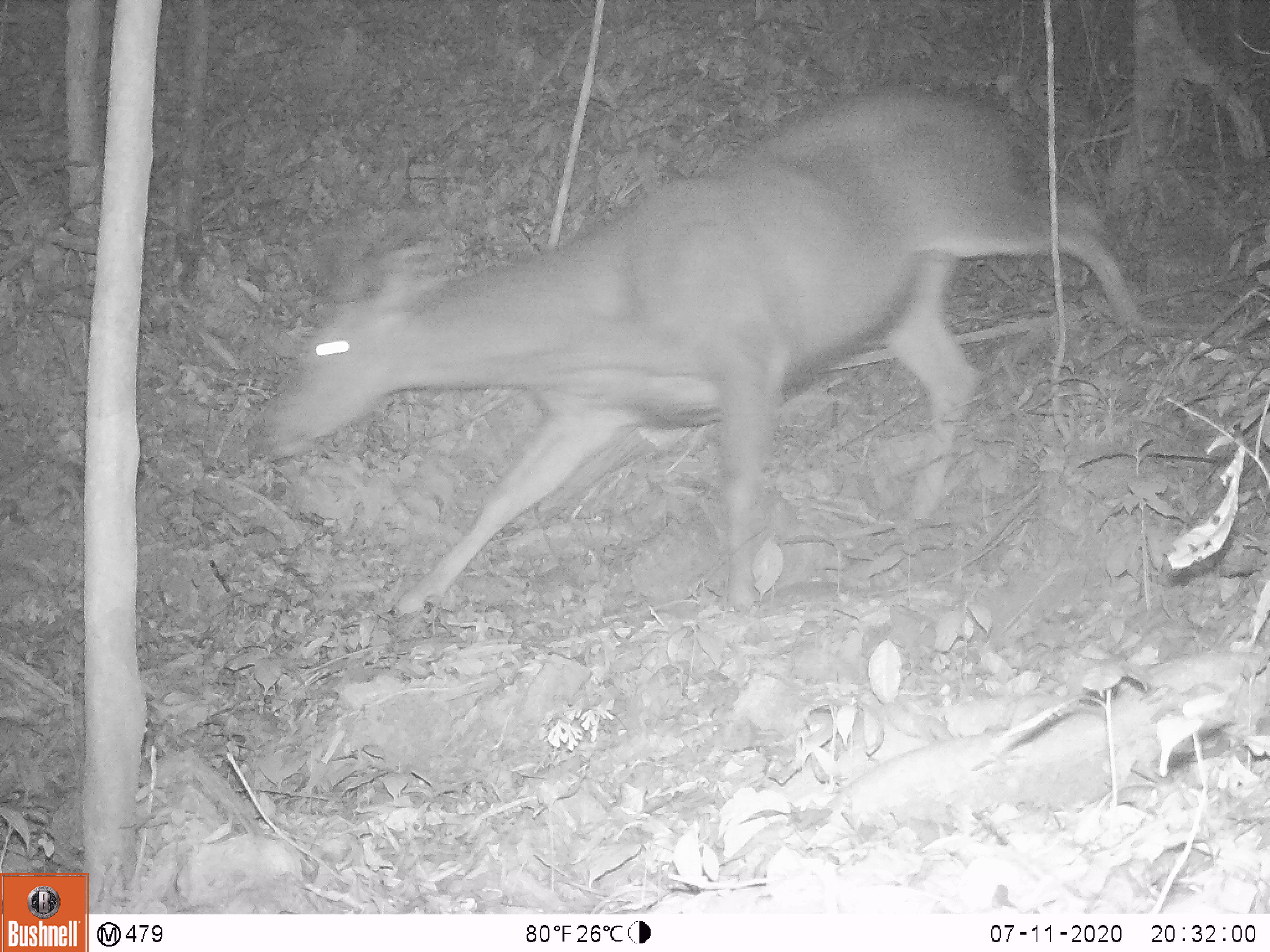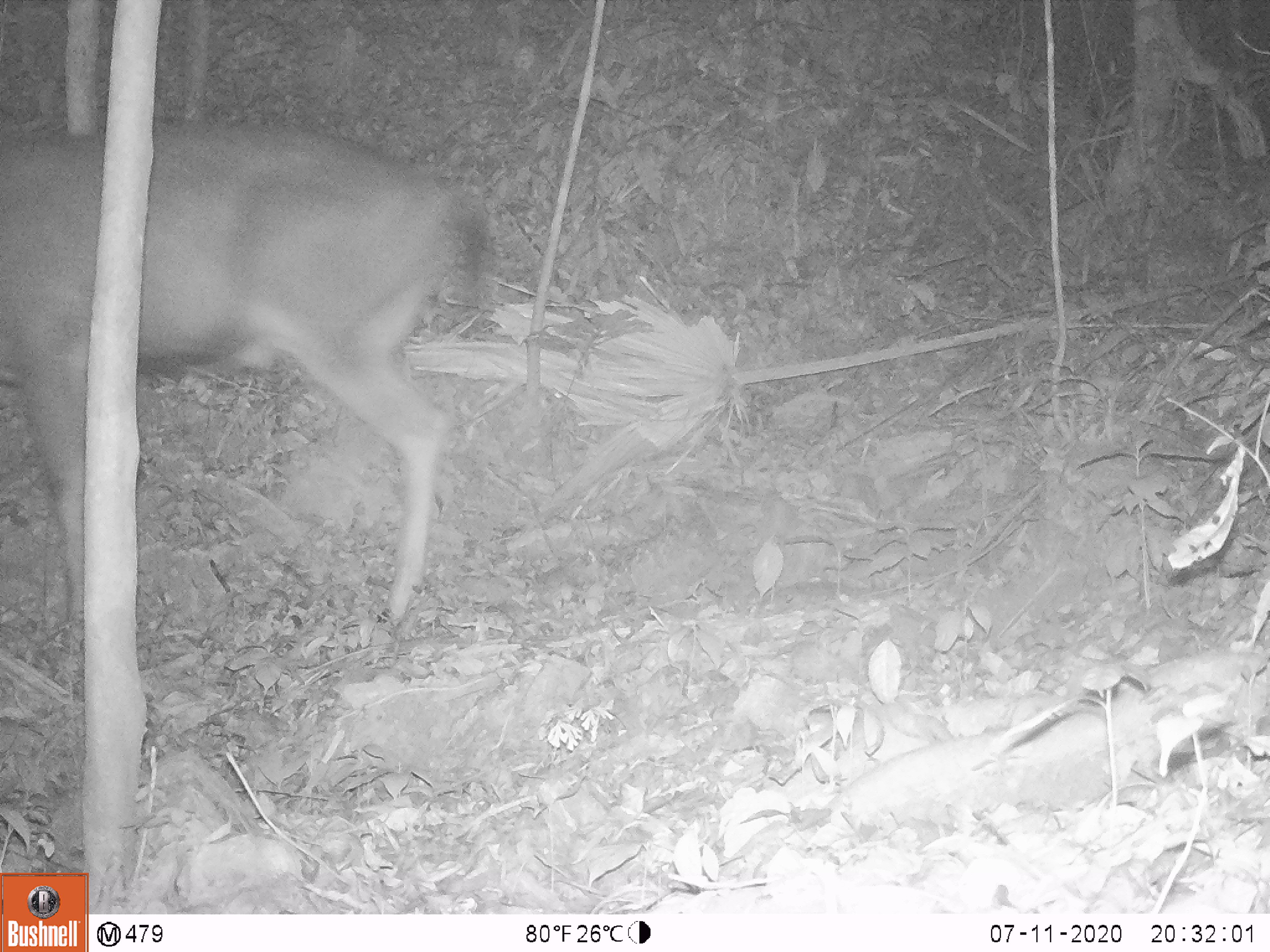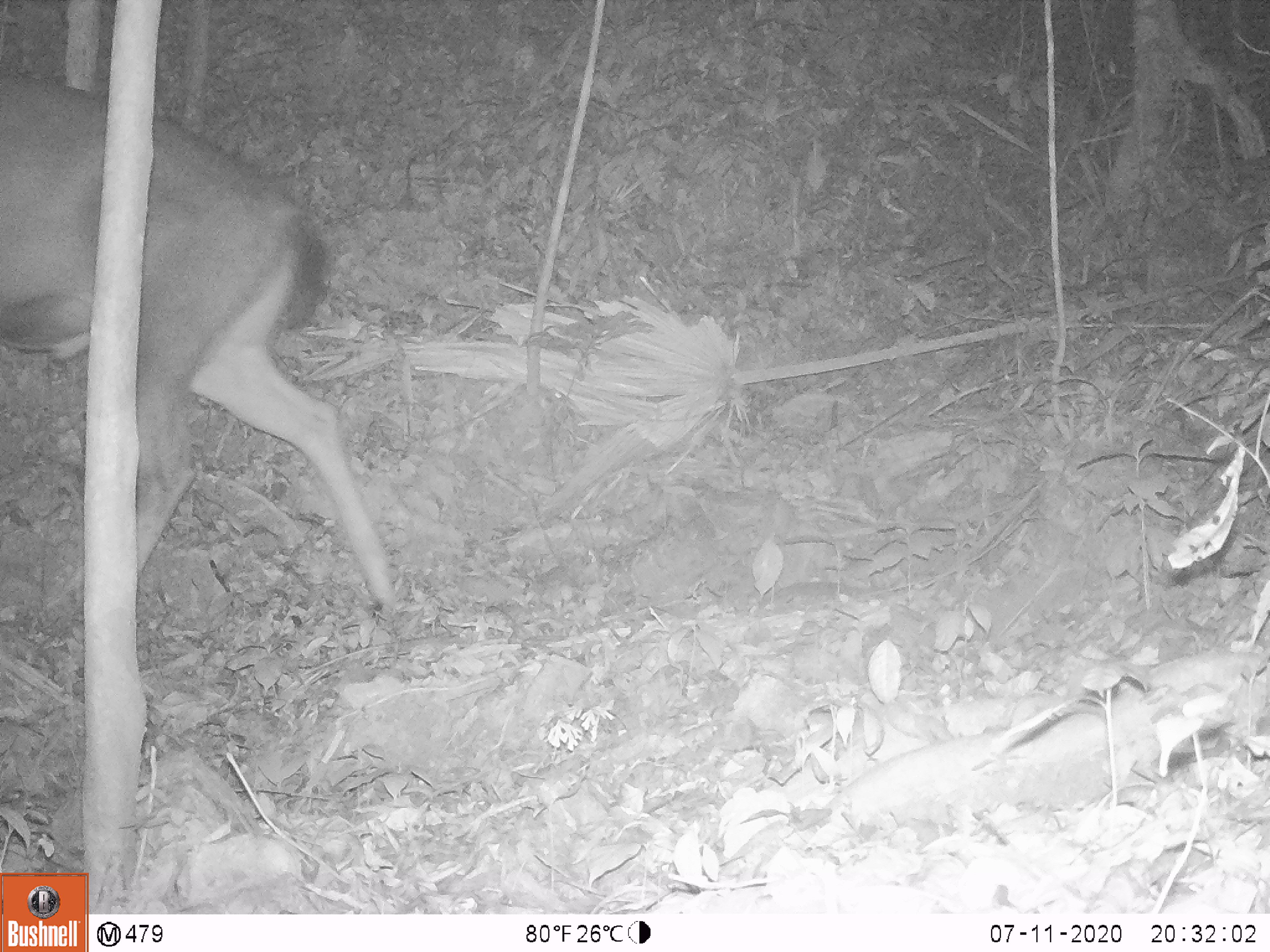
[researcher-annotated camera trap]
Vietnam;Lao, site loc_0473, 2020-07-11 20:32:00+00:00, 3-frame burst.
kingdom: Animalia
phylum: Chordata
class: Mammalia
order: Artiodactyla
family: Cervidae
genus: Rusa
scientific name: Rusa unicolor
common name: sambar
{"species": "sambar (Rusa unicolor)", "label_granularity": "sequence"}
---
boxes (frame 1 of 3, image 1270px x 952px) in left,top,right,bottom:
sambar: 255,84,1145,614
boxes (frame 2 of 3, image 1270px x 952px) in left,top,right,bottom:
sambar: 0,117,496,626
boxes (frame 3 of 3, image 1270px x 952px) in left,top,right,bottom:
sambar: 0,64,399,614